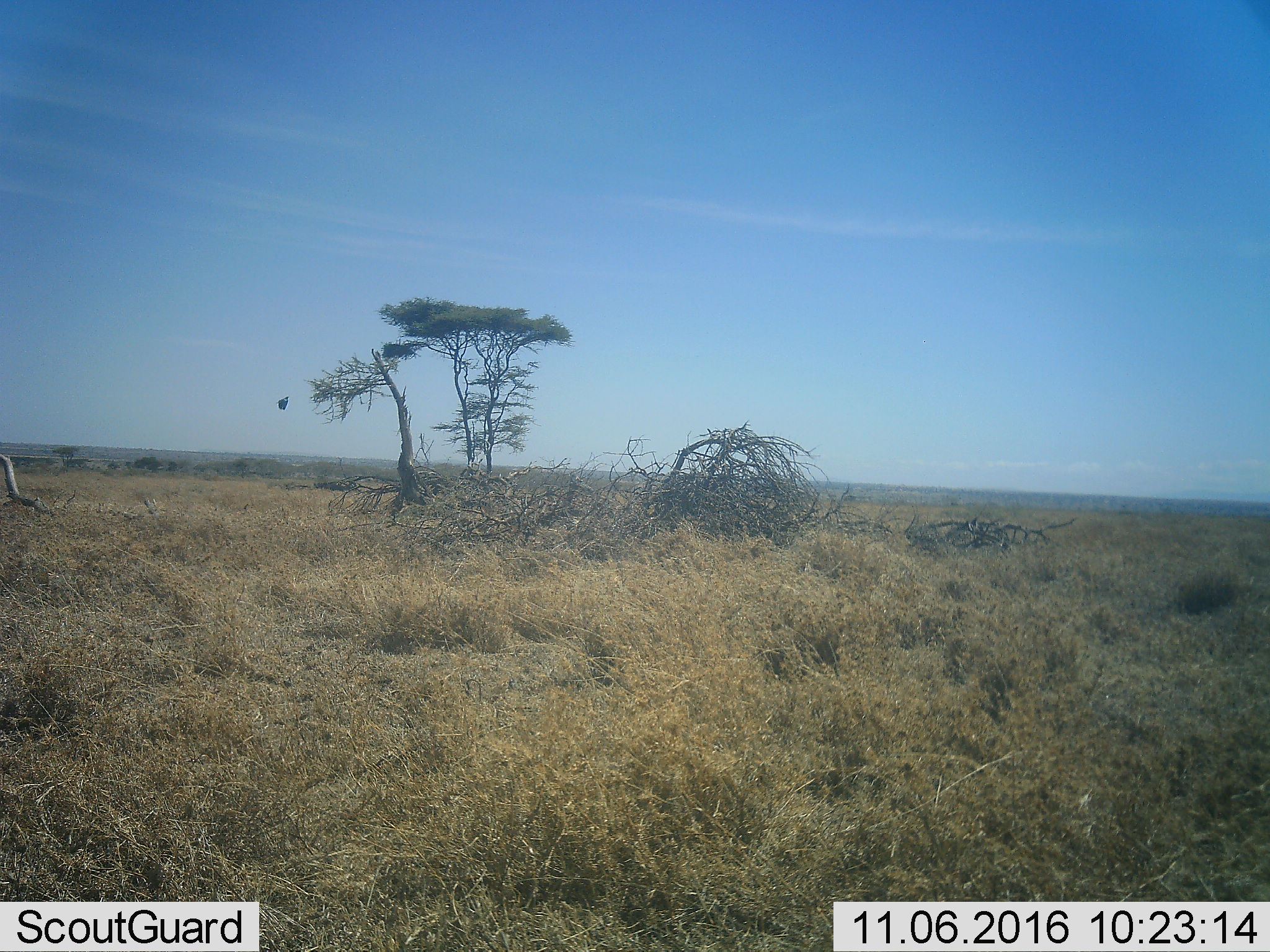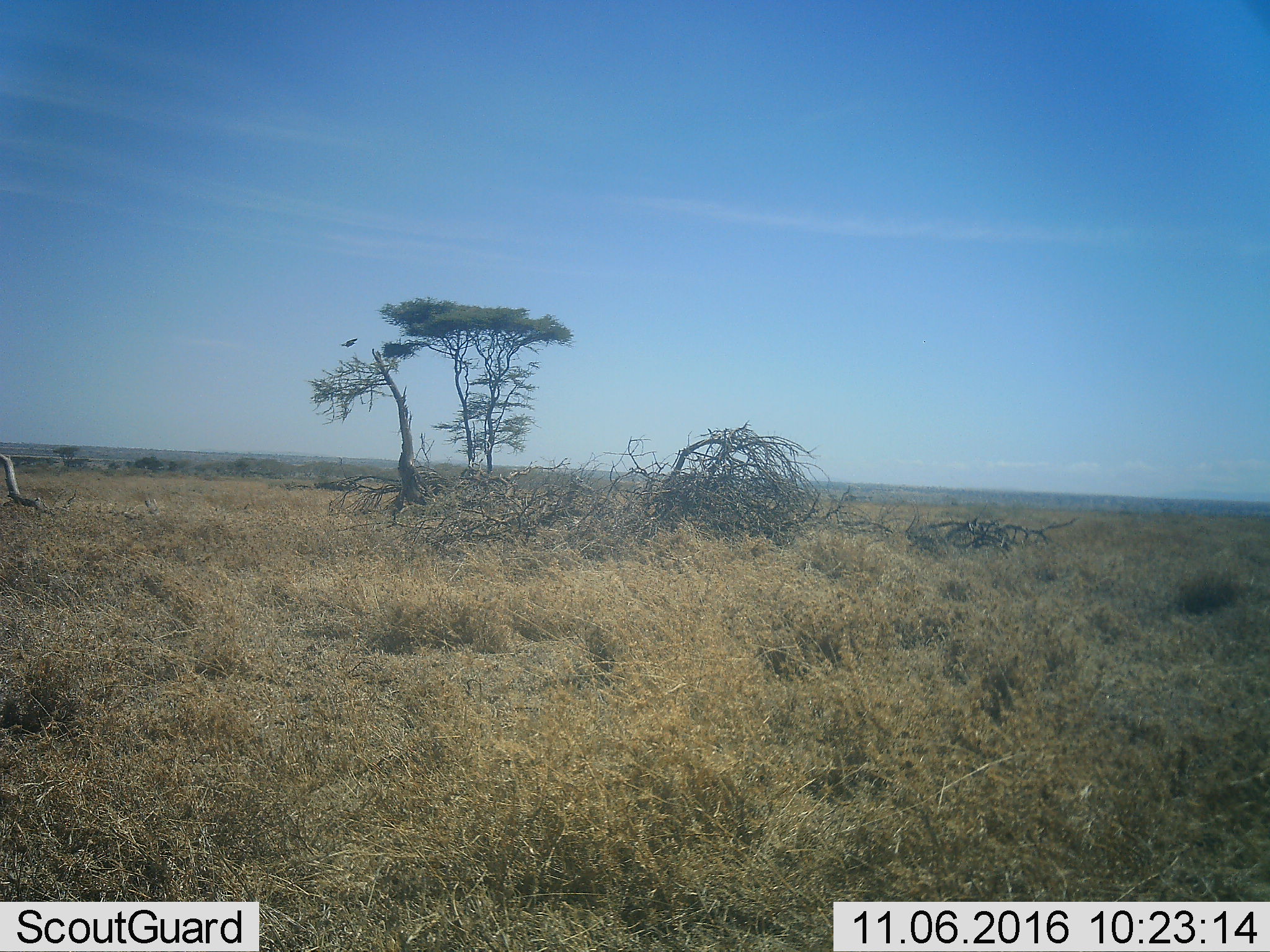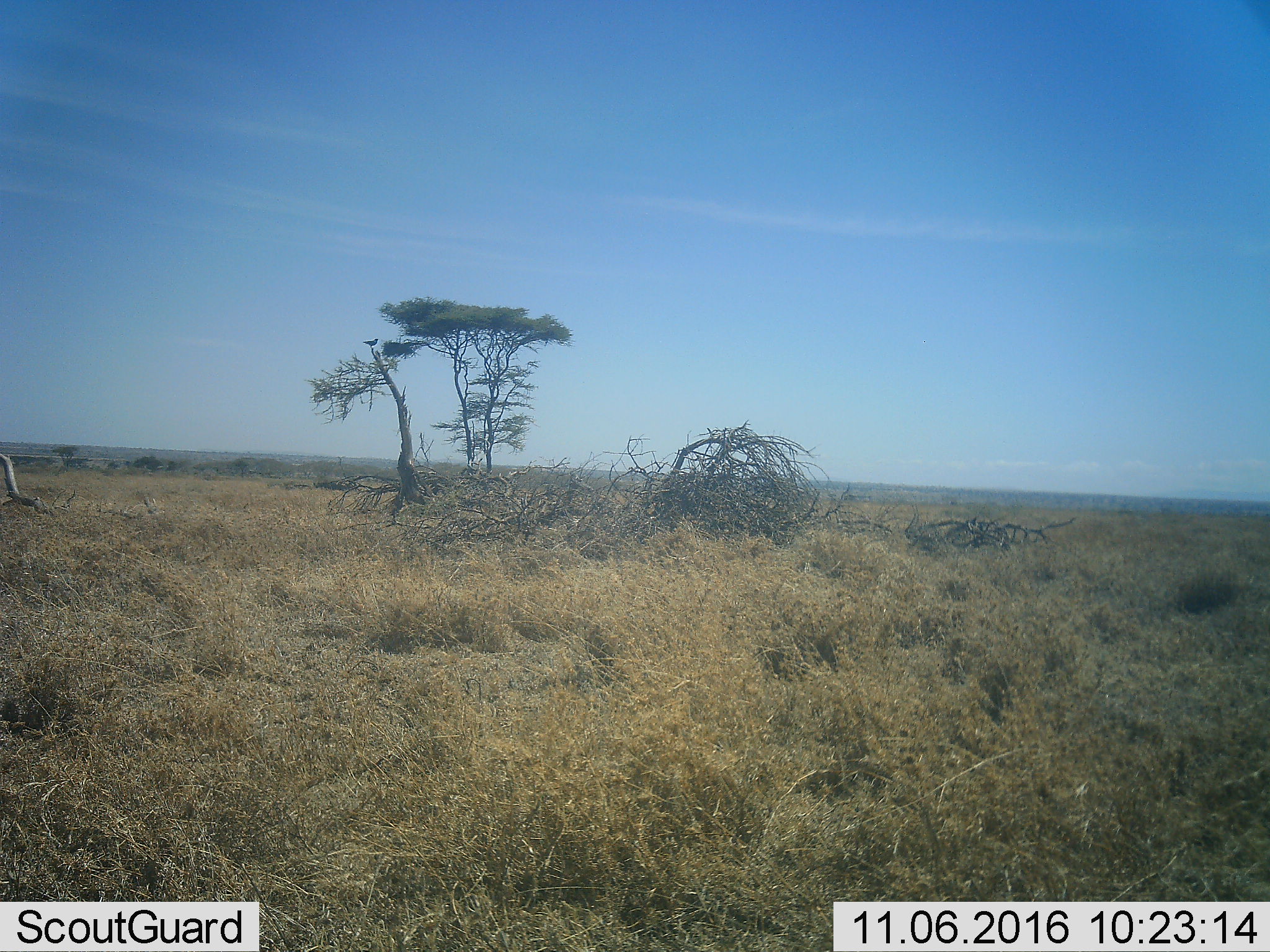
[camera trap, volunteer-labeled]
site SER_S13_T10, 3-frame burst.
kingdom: Animalia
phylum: Chordata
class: Aves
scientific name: Aves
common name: bird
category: birdother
Birdother (bird) (Aves), count 1. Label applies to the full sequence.